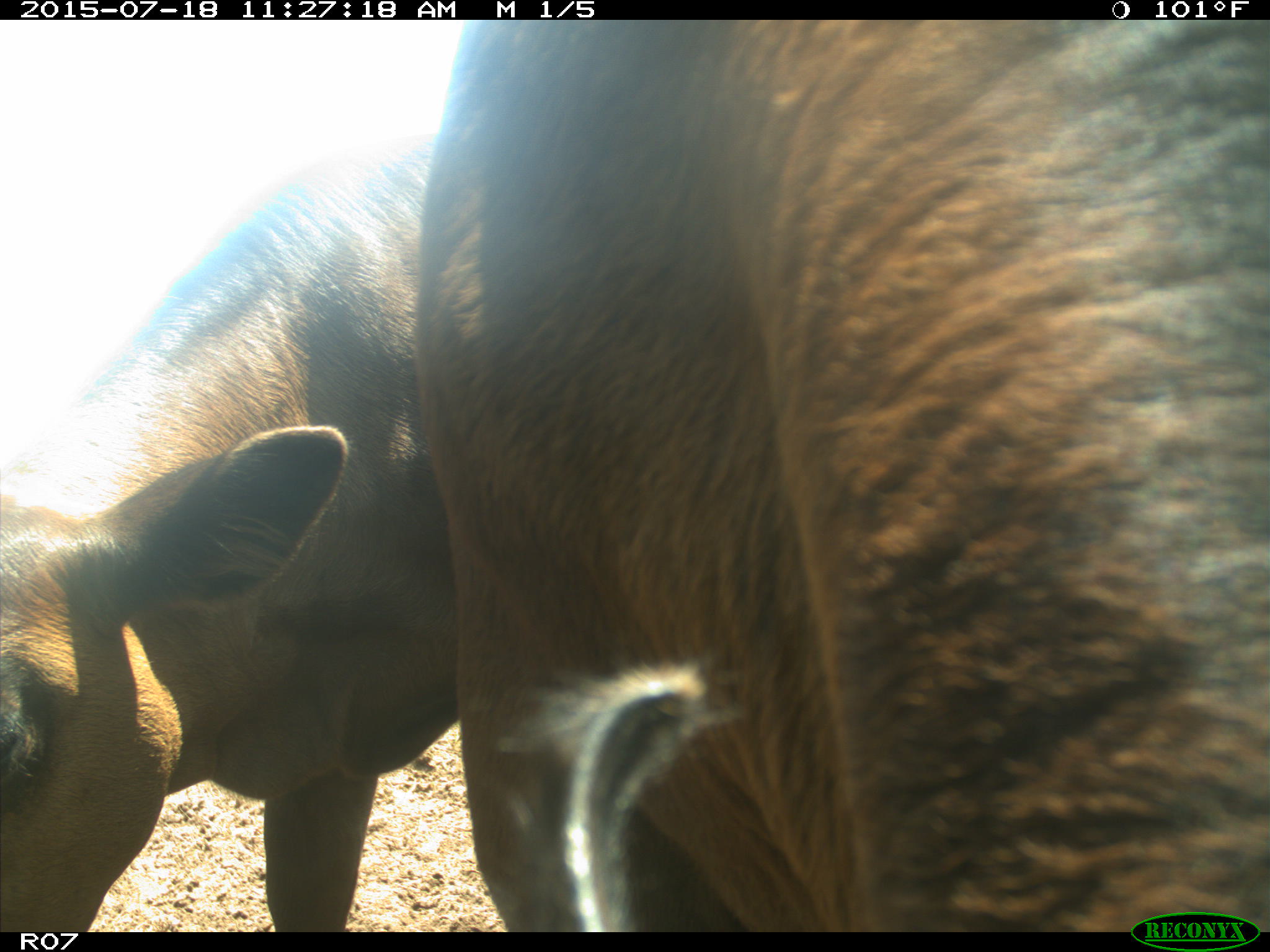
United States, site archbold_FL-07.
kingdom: Animalia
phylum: Chordata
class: Mammalia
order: Artiodactyla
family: Bovidae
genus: Bos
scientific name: Bos taurus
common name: domestic cow